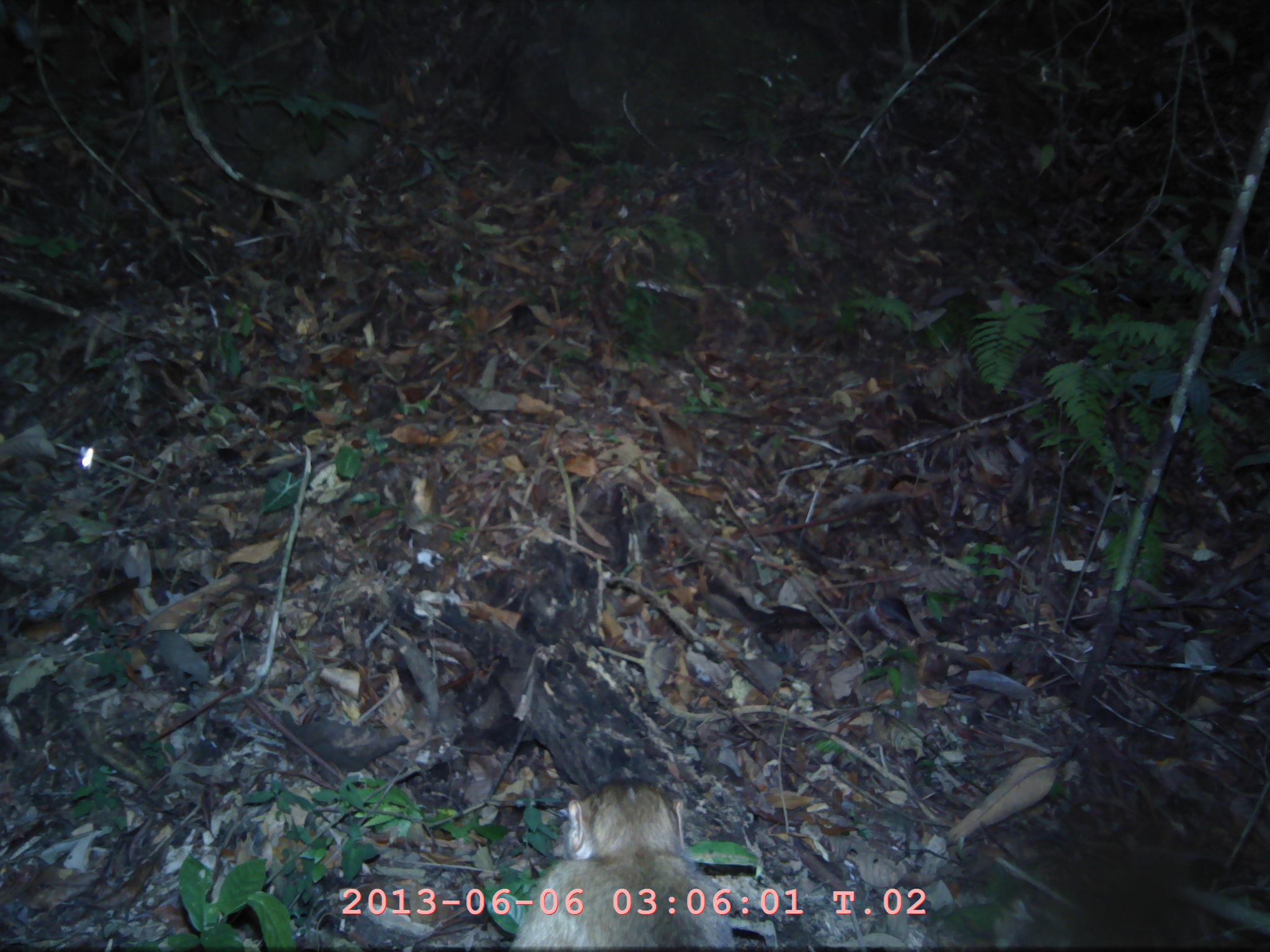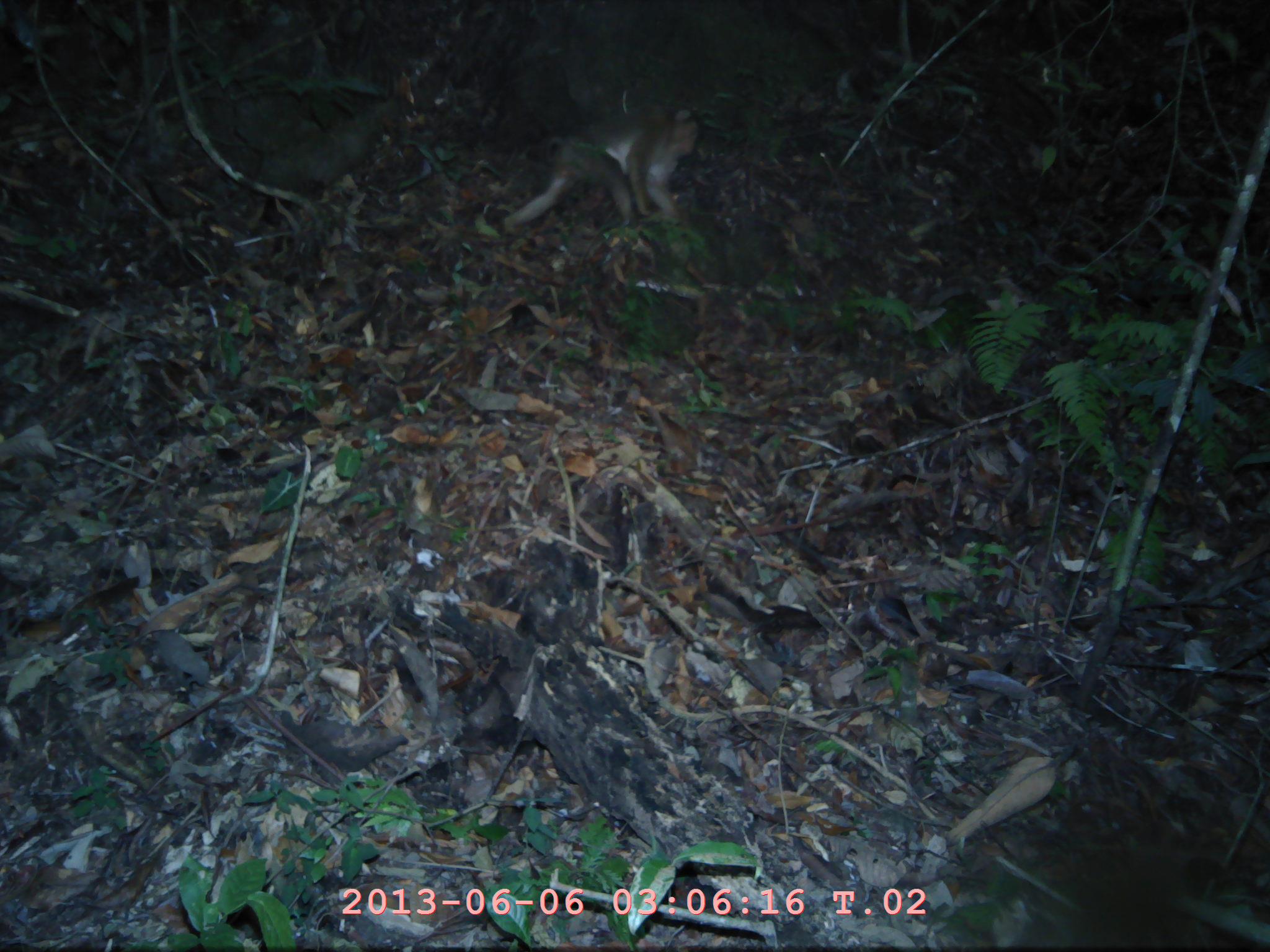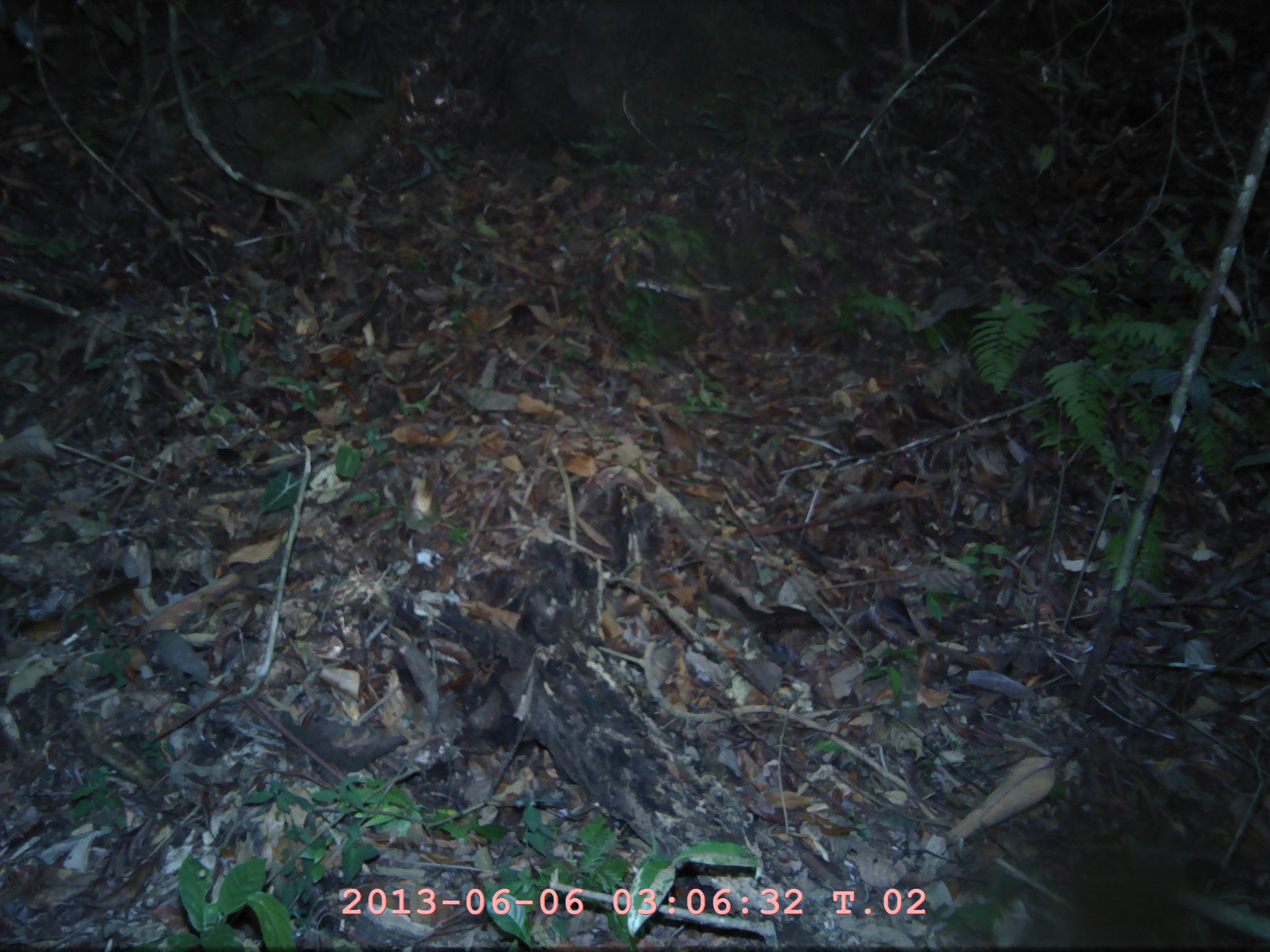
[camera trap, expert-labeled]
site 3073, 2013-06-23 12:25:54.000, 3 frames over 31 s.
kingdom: Animalia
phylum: Chordata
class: Mammalia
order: Primates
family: Cercopithecidae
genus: Macaca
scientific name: Macaca nemestrina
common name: southern pig-tailed macaque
Macaca nemestrina (southern pig-tailed macaque).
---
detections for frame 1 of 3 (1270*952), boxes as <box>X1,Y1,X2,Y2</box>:
macaca nemestrina: <box>493,775,735,945</box>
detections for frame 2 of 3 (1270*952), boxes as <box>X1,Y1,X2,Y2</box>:
macaca nemestrina: <box>502,102,698,230</box>